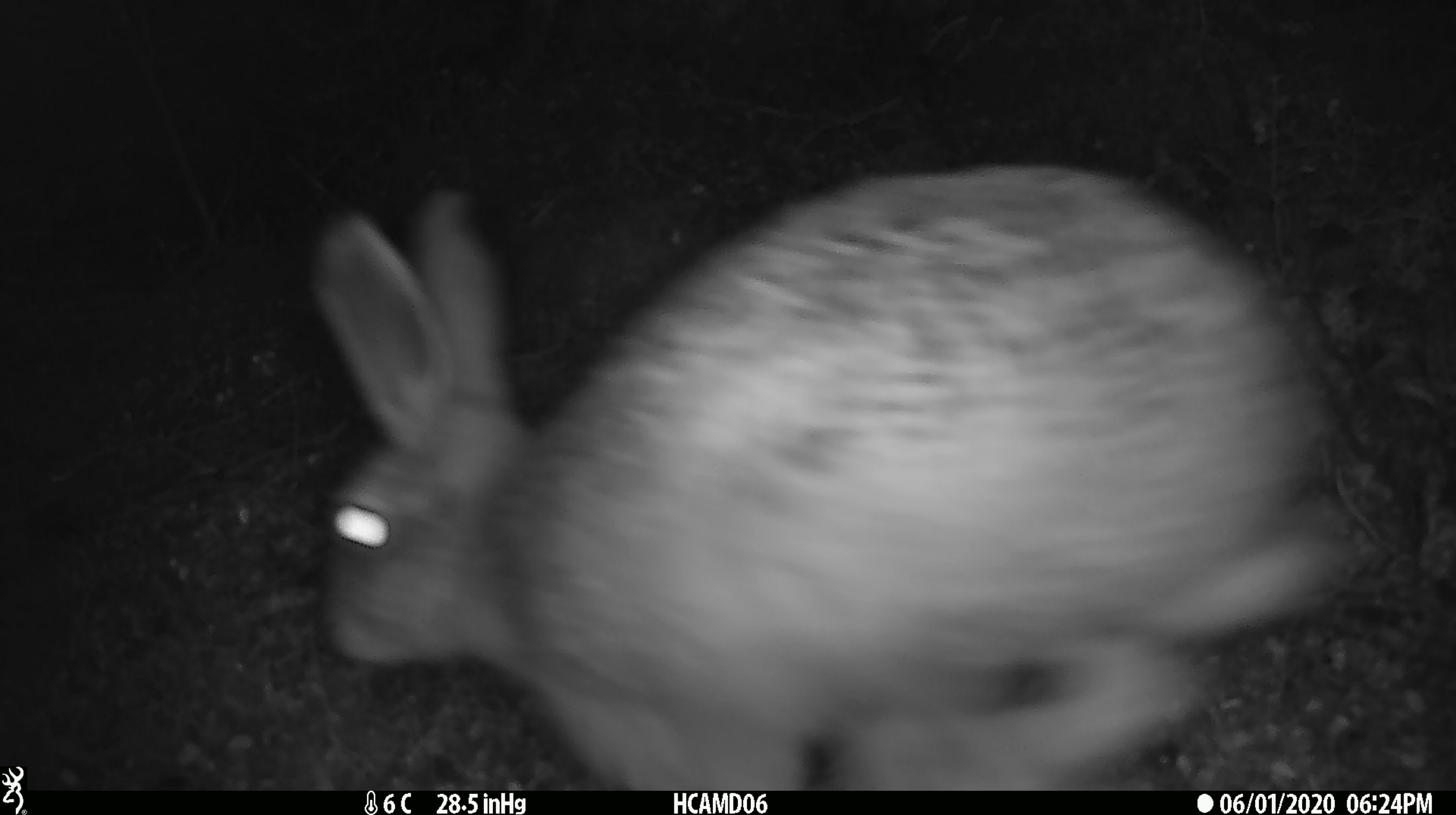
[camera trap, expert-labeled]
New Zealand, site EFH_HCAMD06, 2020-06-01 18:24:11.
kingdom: Animalia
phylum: Chordata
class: Mammalia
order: Lagomorpha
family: Leporidae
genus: Lepus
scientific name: Lepus europaeus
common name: brown hare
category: hare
Hare (brown hare) (Lepus europaeus).